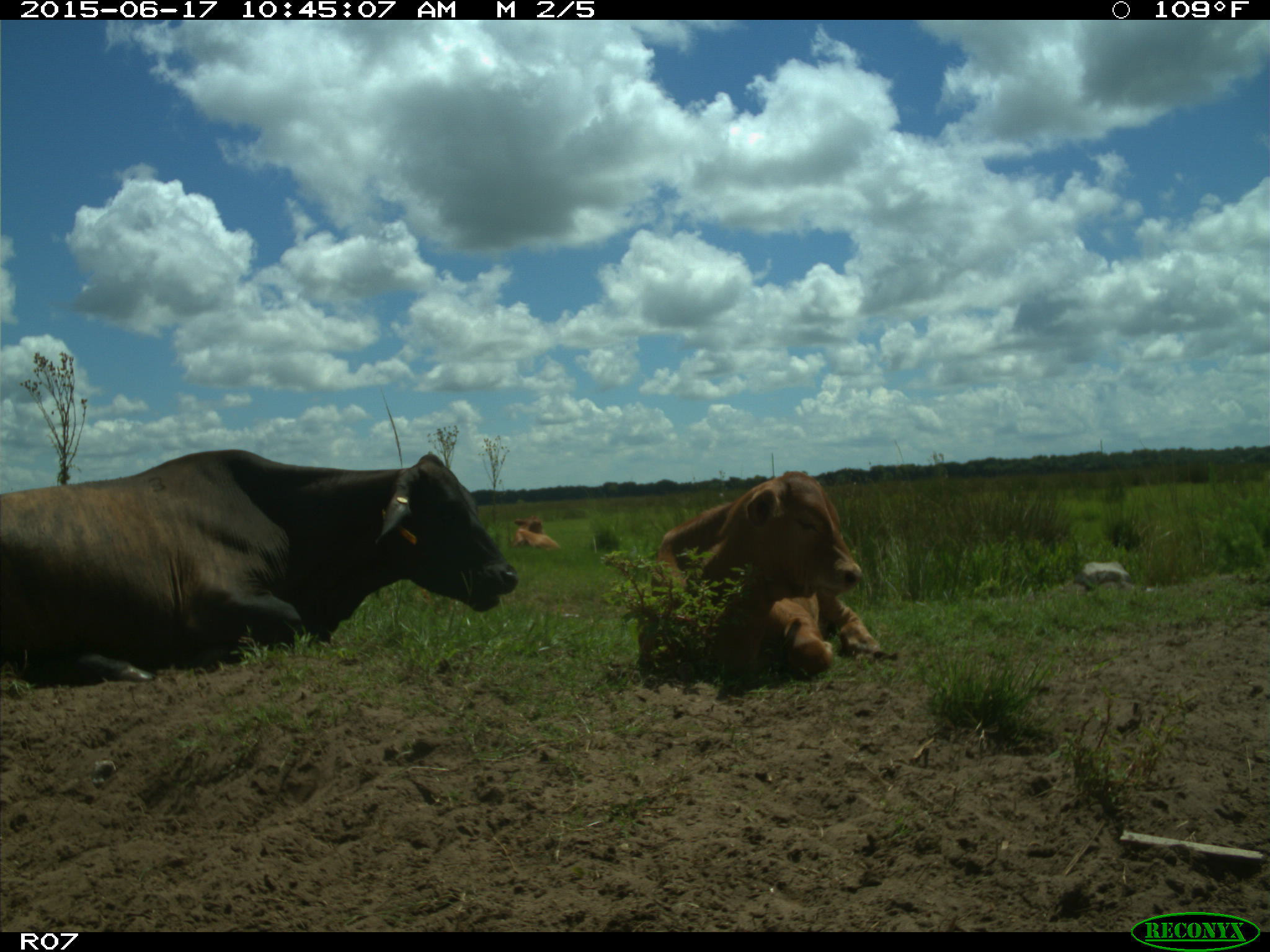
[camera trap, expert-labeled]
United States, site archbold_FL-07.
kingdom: Animalia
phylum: Chordata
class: Mammalia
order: Artiodactyla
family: Bovidae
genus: Bos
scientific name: Bos taurus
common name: domestic cow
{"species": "Bos taurus (domestic cow)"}